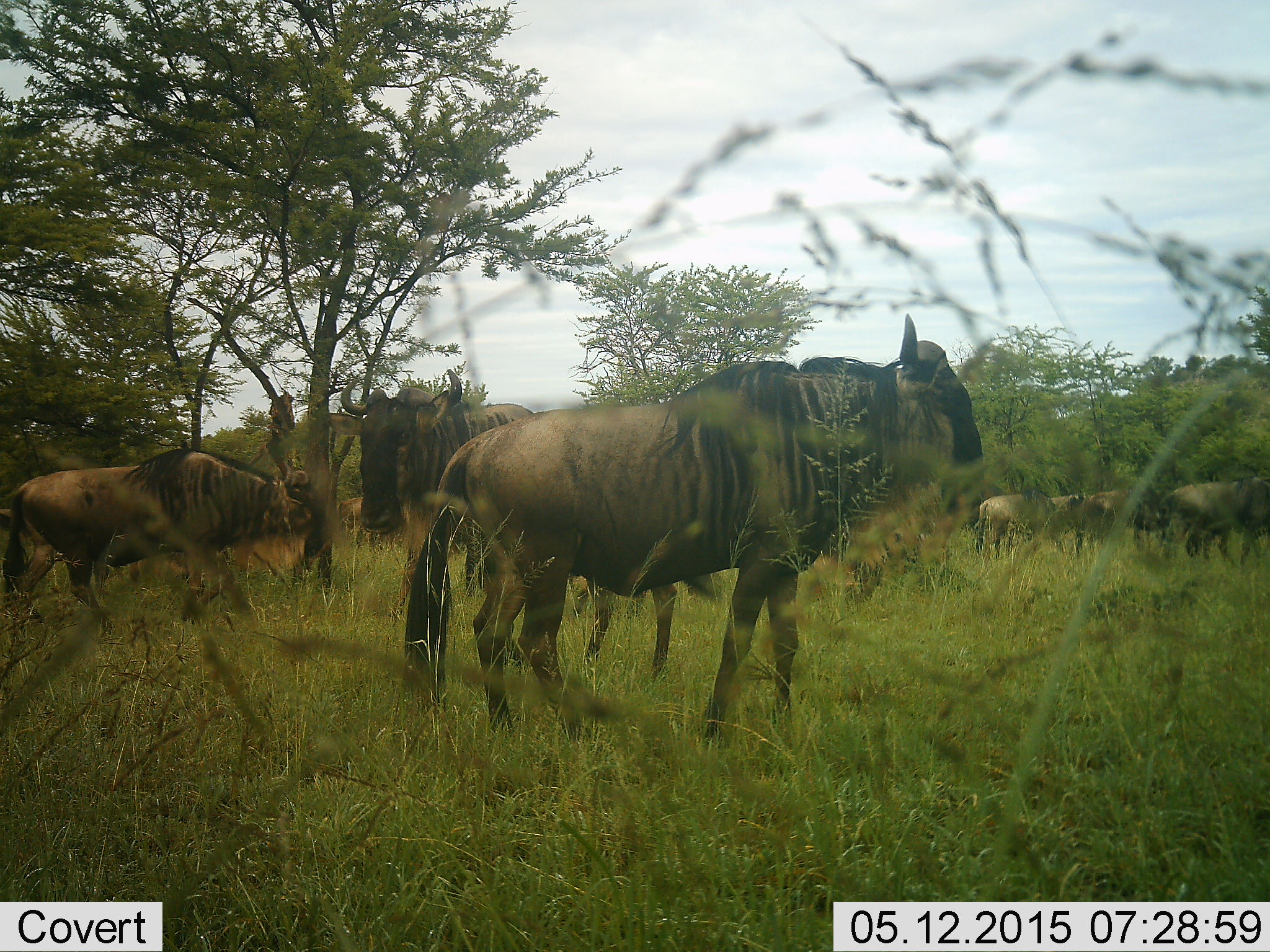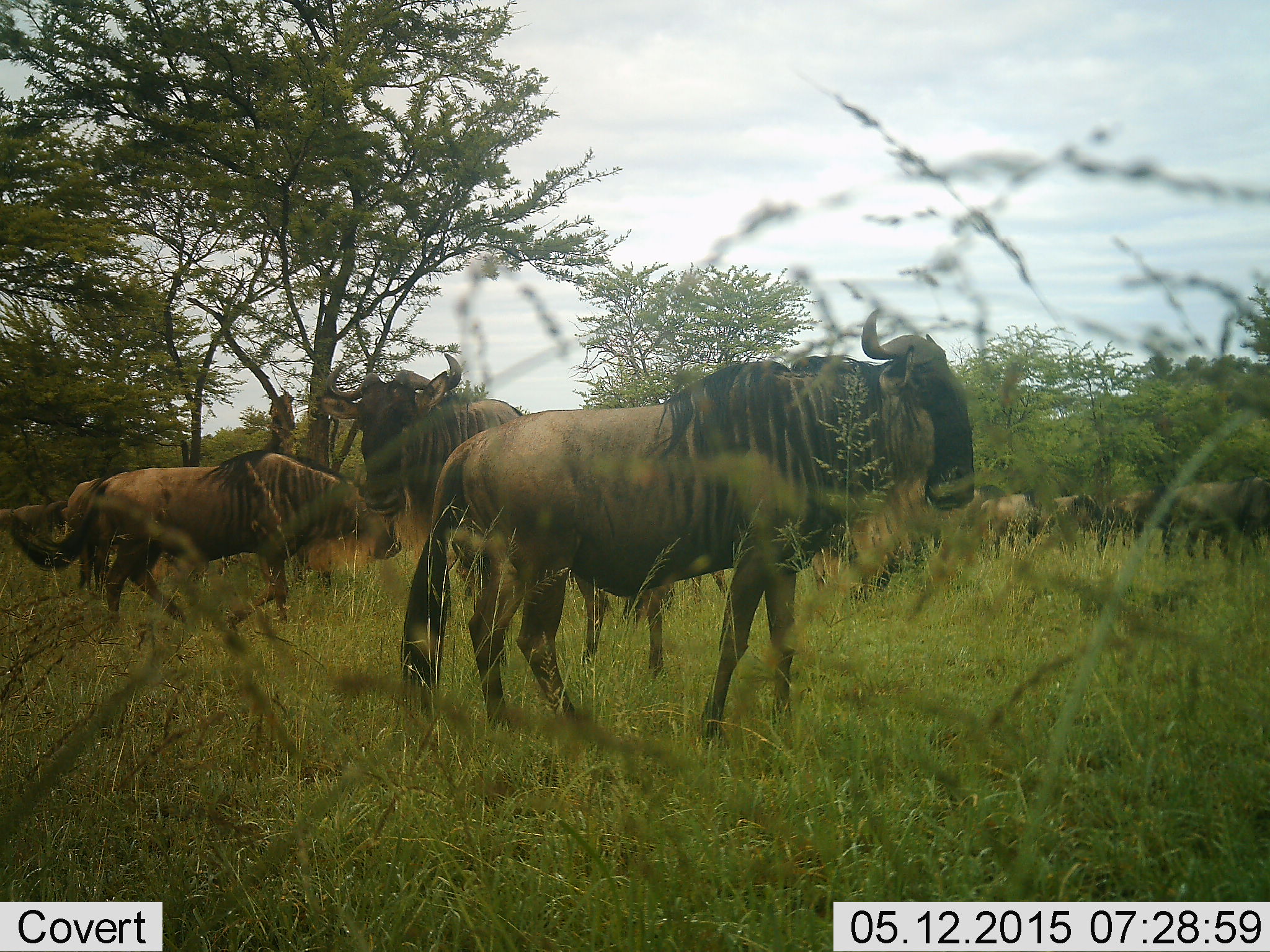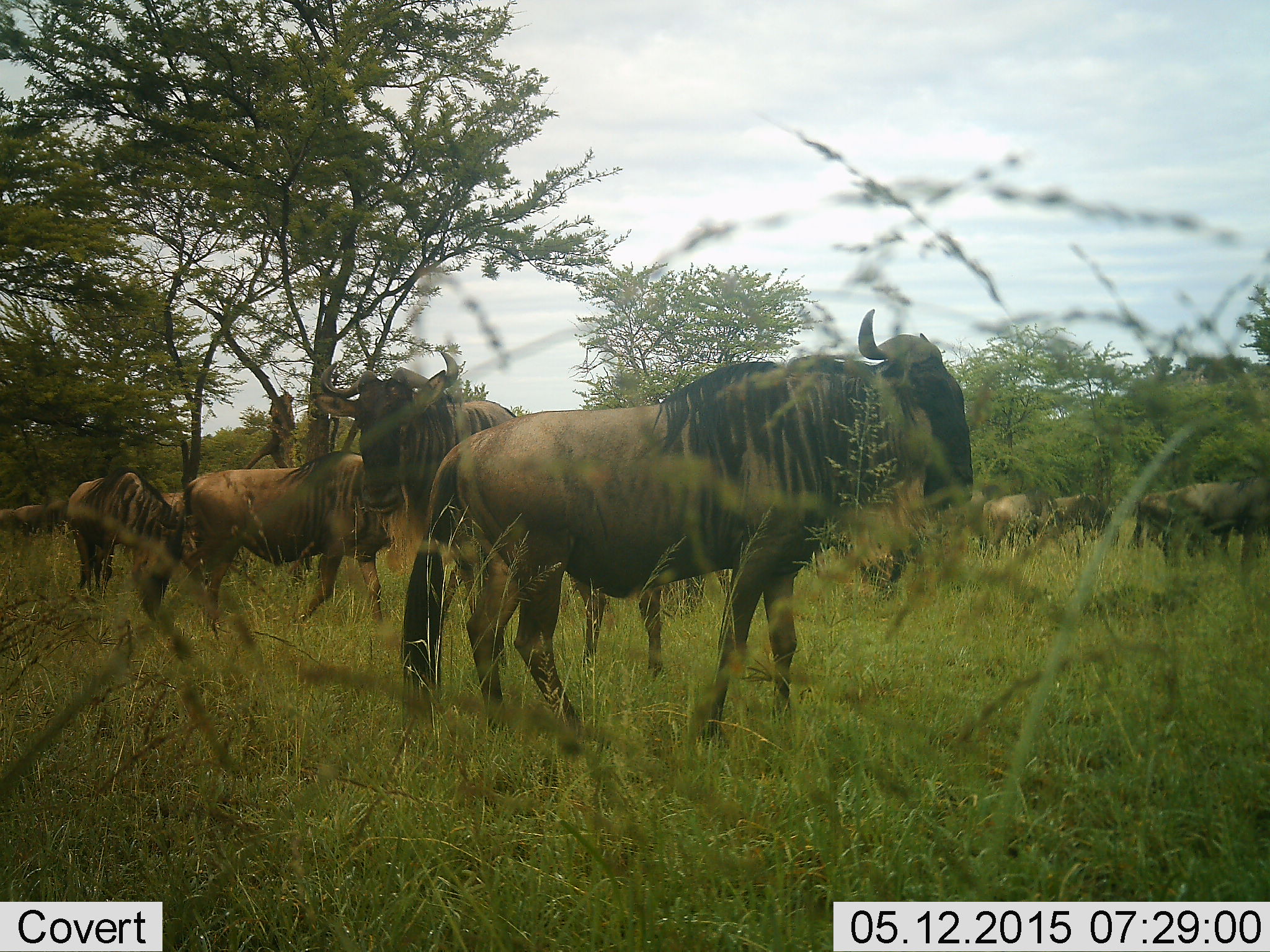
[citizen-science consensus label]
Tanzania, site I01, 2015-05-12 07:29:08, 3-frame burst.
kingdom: Animalia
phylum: Chordata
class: Mammalia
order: Artiodactyla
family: Bovidae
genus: Connochaetes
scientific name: Connochaetes taurinus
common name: blue wildebeest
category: wildebeest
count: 10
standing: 80%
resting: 0%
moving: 70%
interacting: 0%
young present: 0%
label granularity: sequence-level